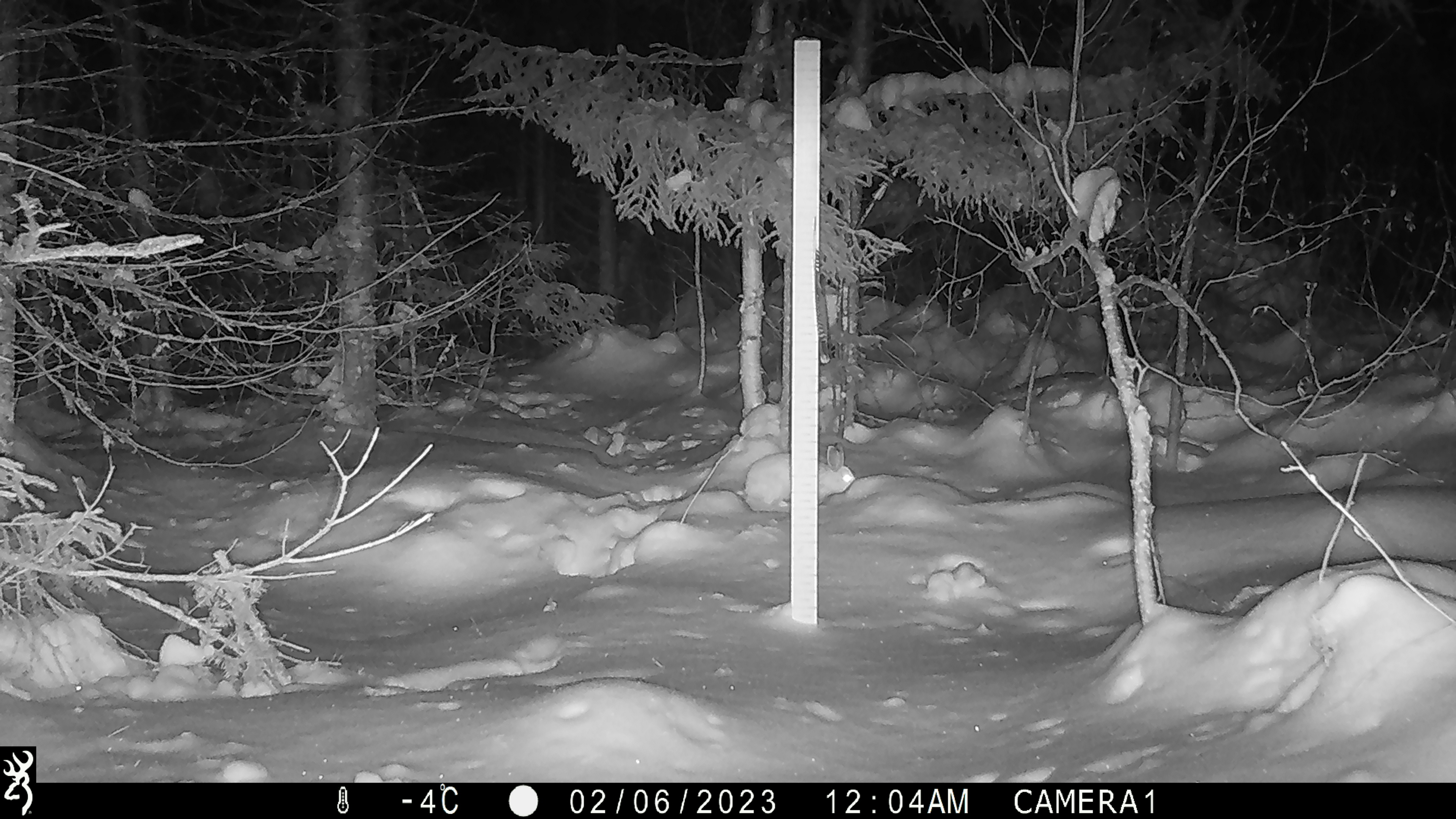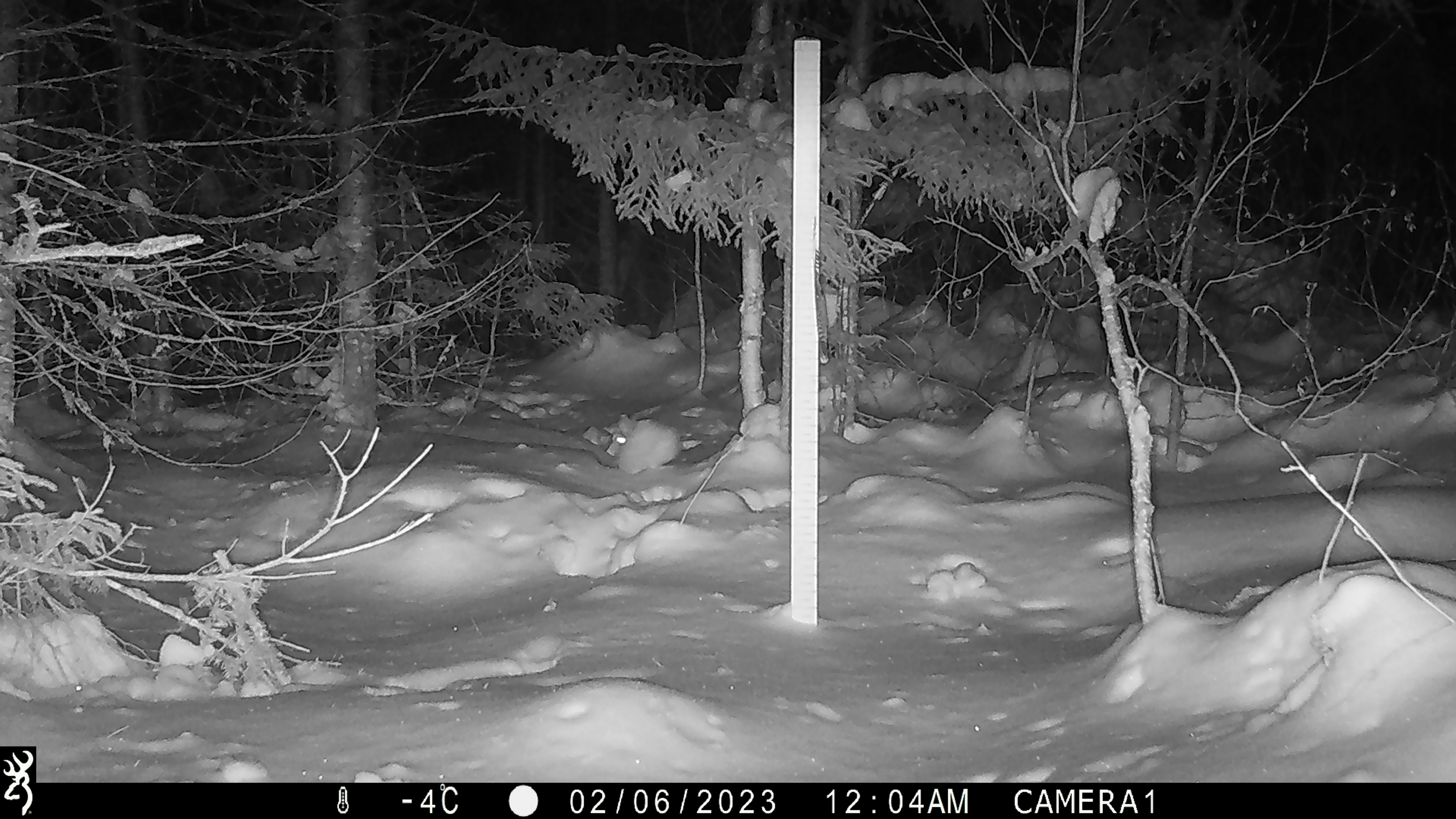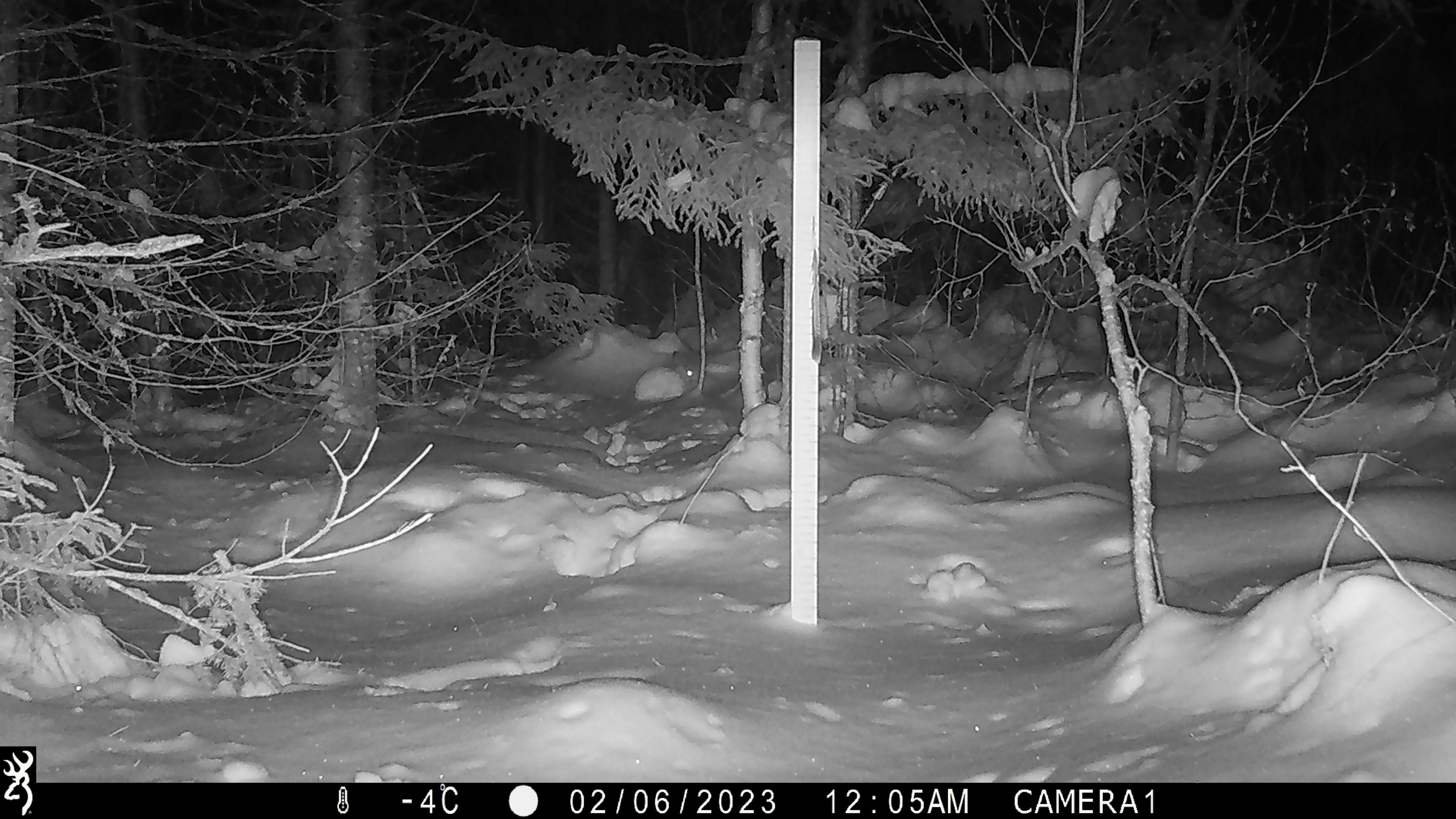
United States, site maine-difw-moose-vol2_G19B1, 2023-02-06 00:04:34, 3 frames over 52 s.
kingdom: Animalia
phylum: Chordata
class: Mammalia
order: Lagomorpha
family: Leporidae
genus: Lepus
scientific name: Lepus americanus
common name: snowshoe hare